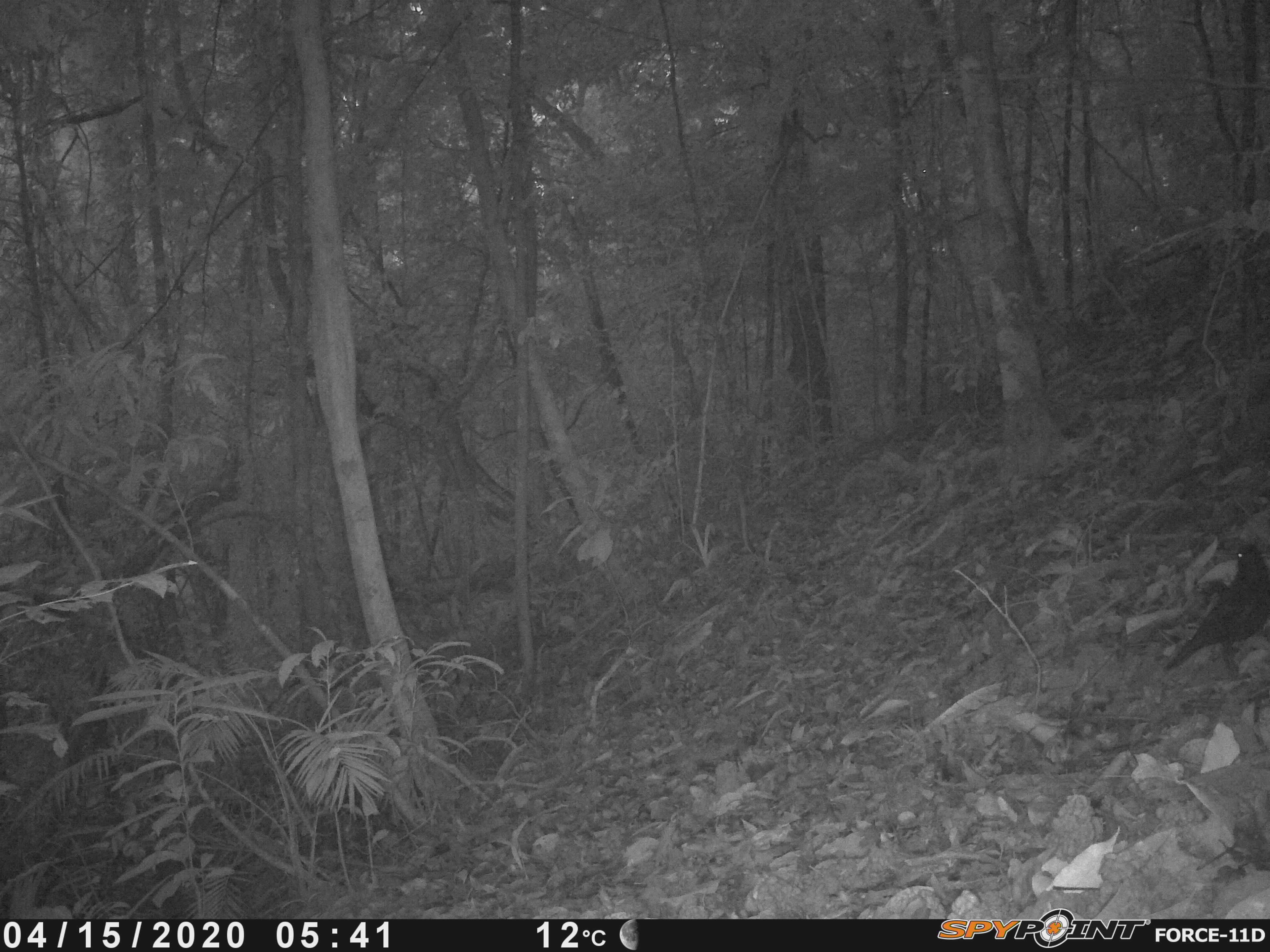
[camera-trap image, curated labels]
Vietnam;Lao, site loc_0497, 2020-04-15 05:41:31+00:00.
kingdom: Animalia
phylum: Chordata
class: Aves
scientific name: Aves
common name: bird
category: unidentified bird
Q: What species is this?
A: Unidentified bird (bird) (Aves).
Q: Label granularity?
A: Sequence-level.